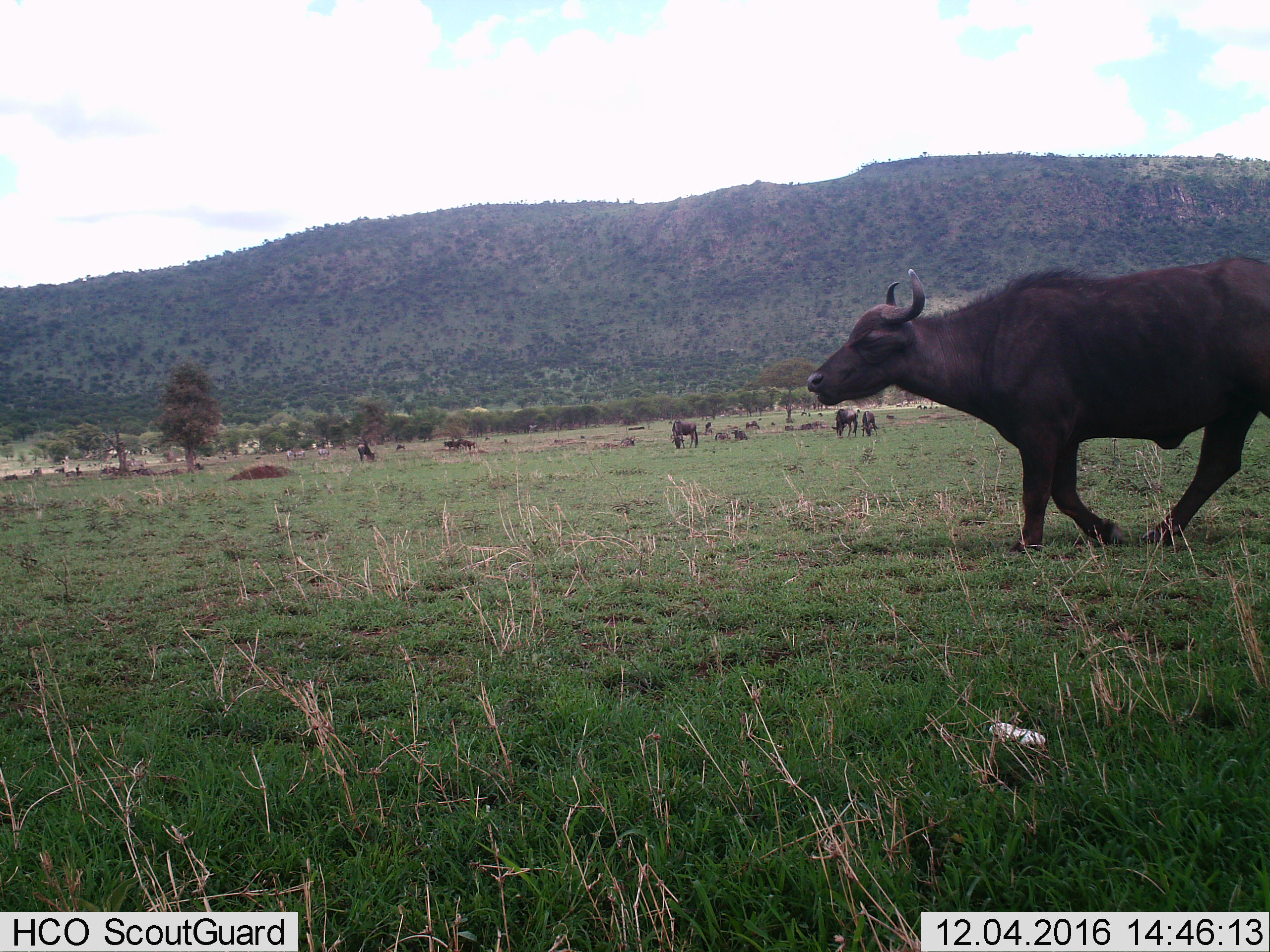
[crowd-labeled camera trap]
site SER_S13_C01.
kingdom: Animalia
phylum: Chordata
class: Mammalia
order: Artiodactyla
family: Bovidae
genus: Syncerus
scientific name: Syncerus caffer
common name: african buffalo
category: buffalo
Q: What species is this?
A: Buffalo (african buffalo) (Syncerus caffer).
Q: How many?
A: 1.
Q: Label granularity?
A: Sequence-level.